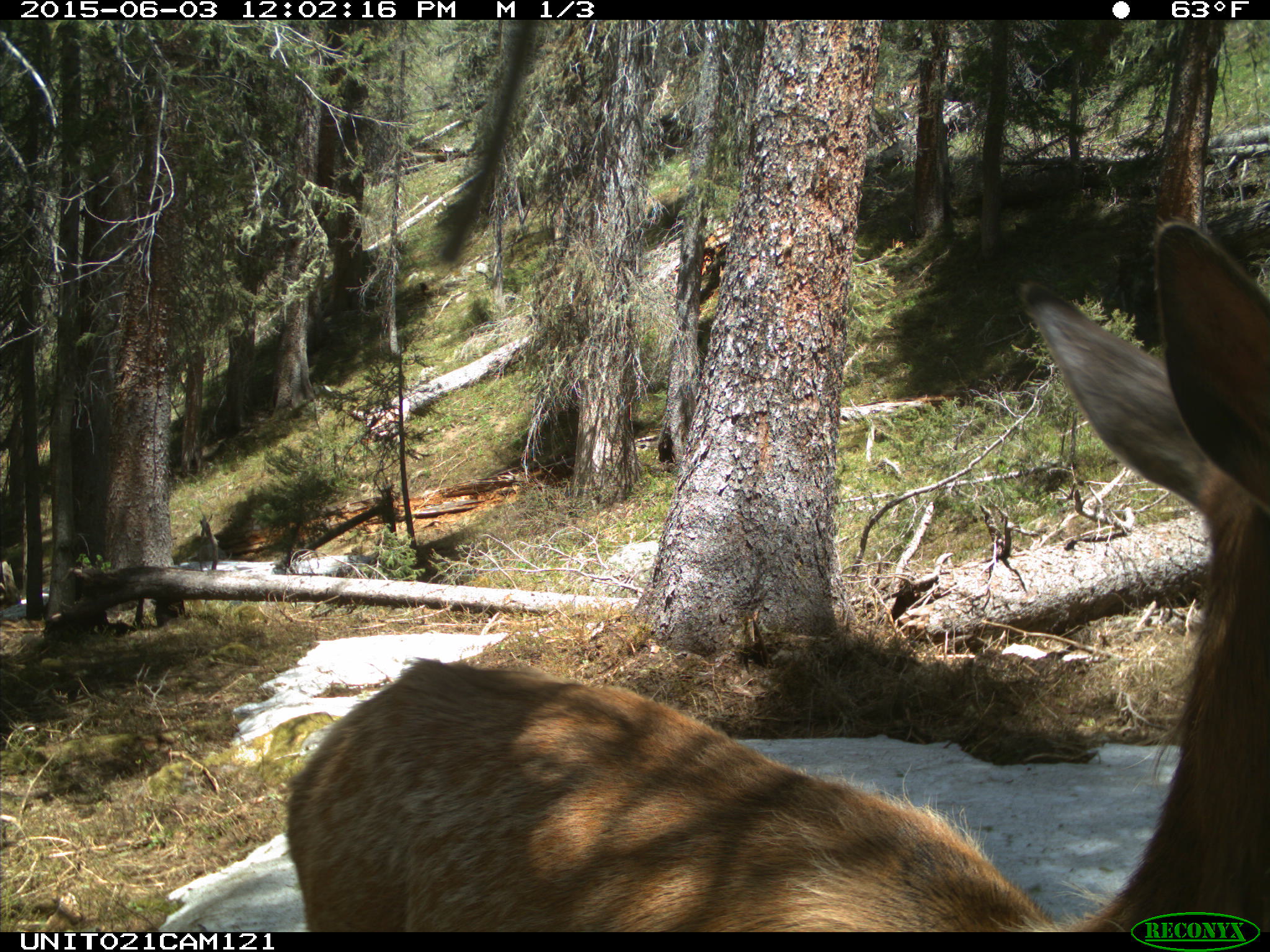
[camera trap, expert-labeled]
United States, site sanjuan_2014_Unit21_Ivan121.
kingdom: Animalia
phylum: Chordata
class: Mammalia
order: Artiodactyla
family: Cervidae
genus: Cervus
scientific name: Cervus elaphus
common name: red deer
Cervus elaphus (red deer).